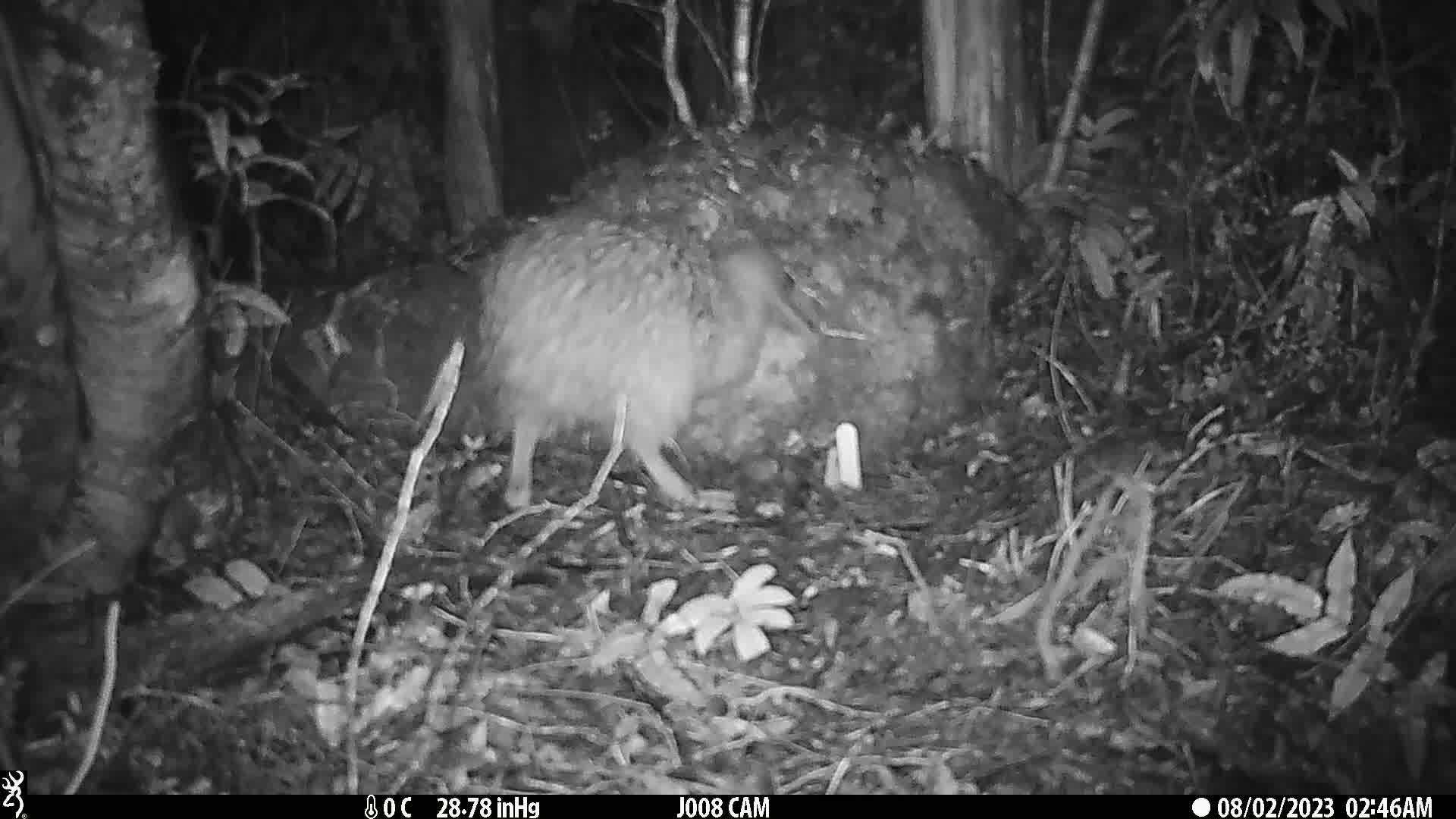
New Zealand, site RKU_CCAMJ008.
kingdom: Animalia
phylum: Chordata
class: Aves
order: Apterygiformes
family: Apterygidae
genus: Apteryx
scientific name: Apteryx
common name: kiwi